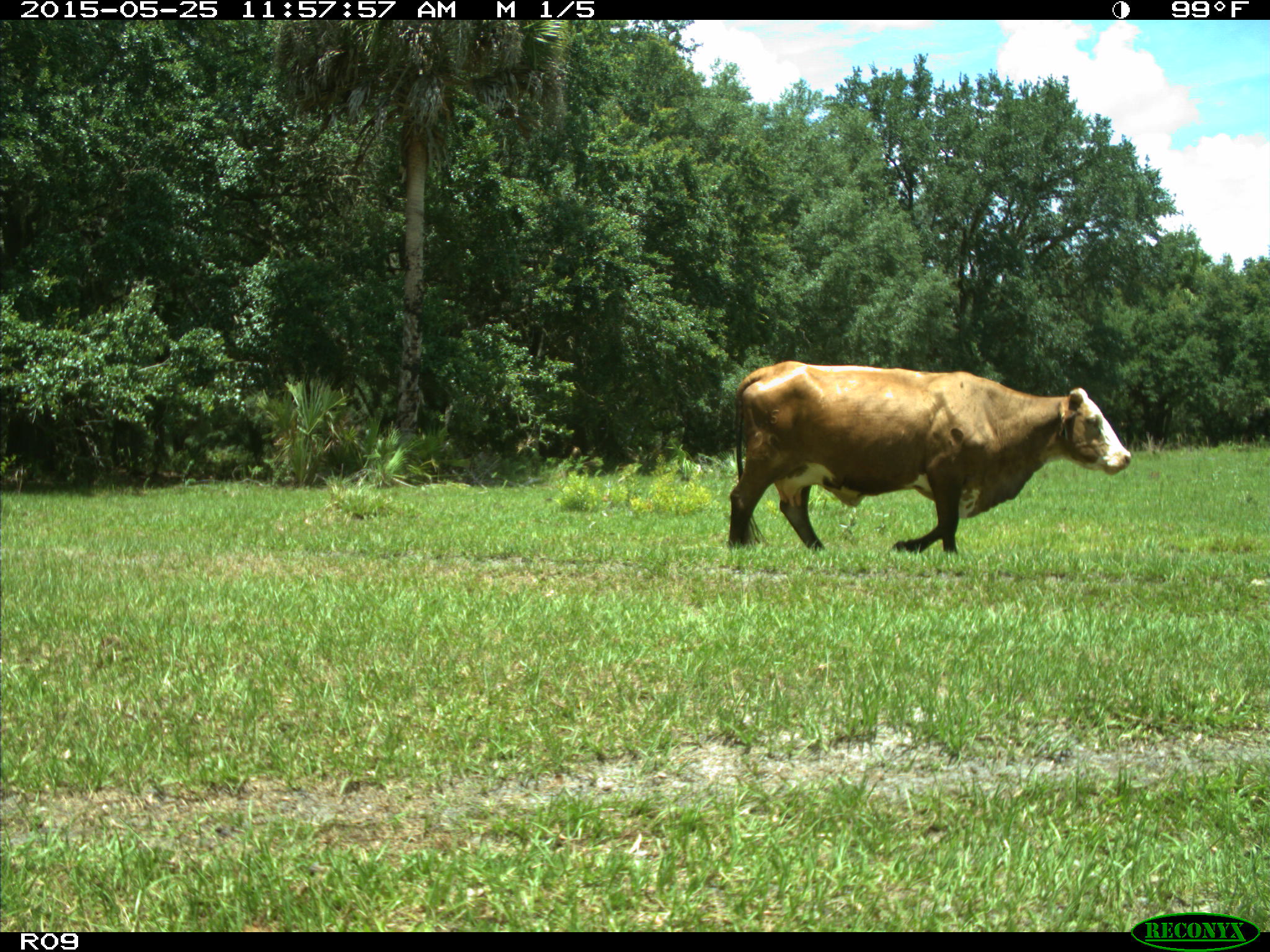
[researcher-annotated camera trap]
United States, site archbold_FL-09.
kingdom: Animalia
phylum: Chordata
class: Mammalia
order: Artiodactyla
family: Bovidae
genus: Bos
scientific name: Bos taurus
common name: domestic cow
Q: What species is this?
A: Bos taurus (domestic cow).